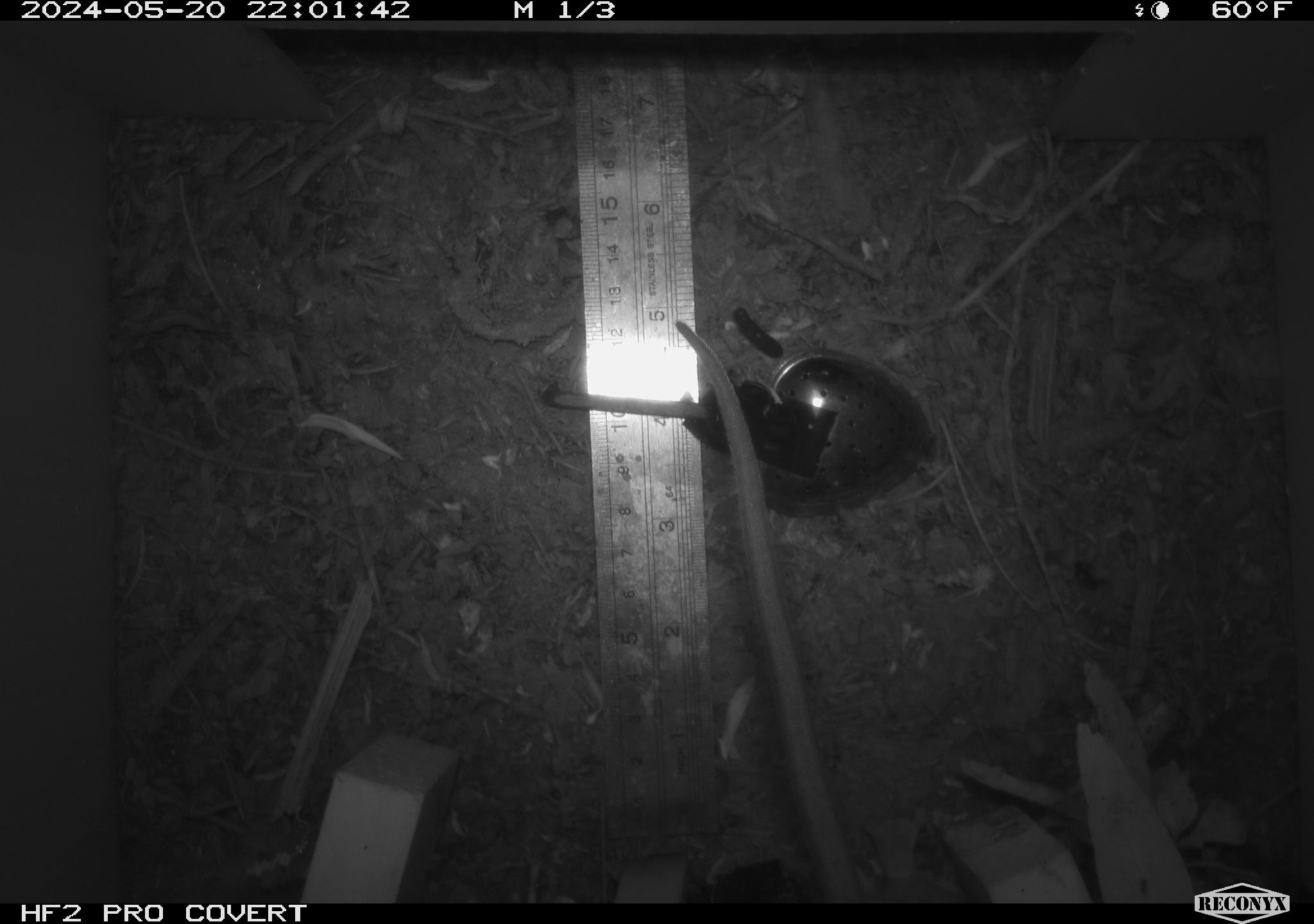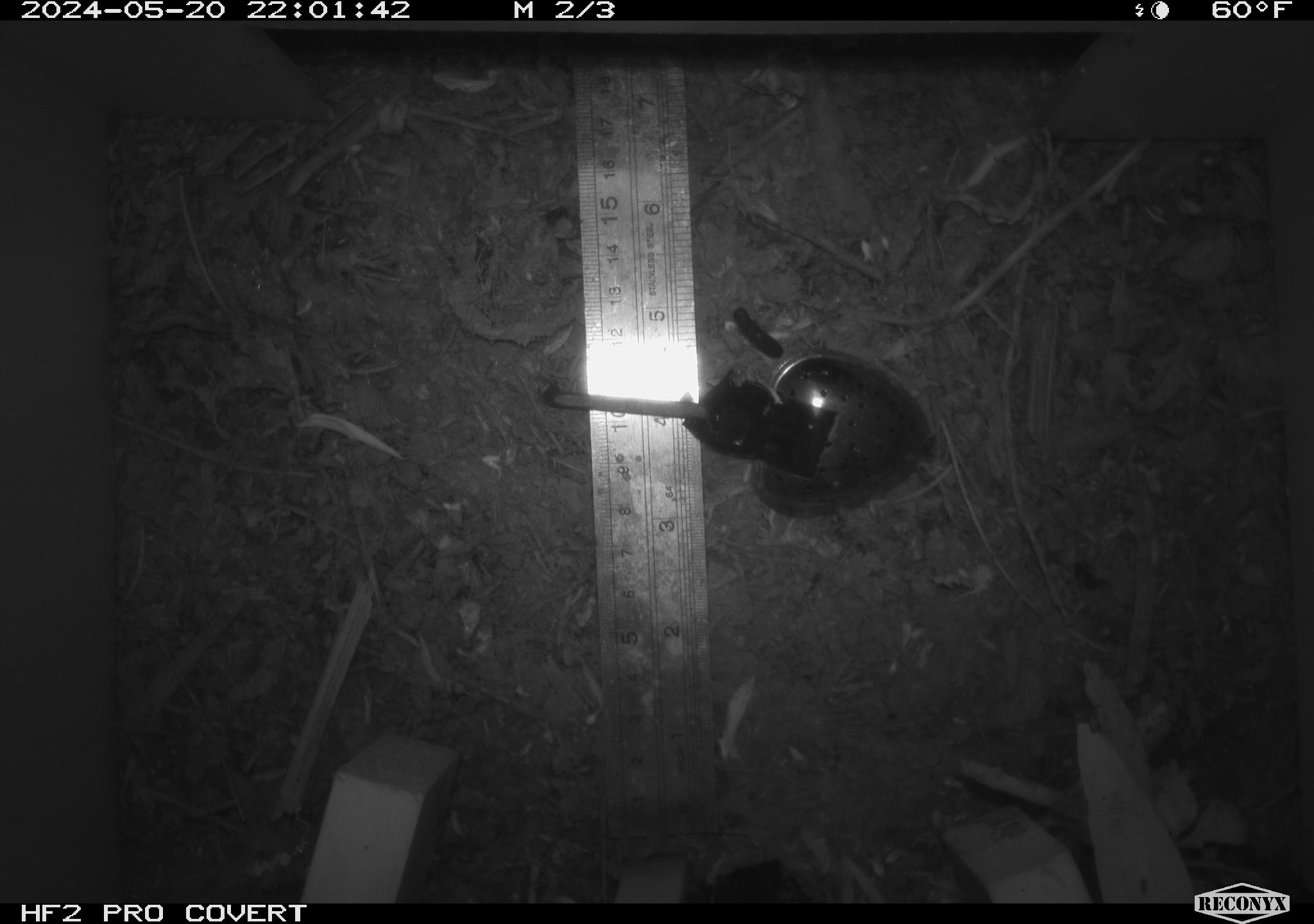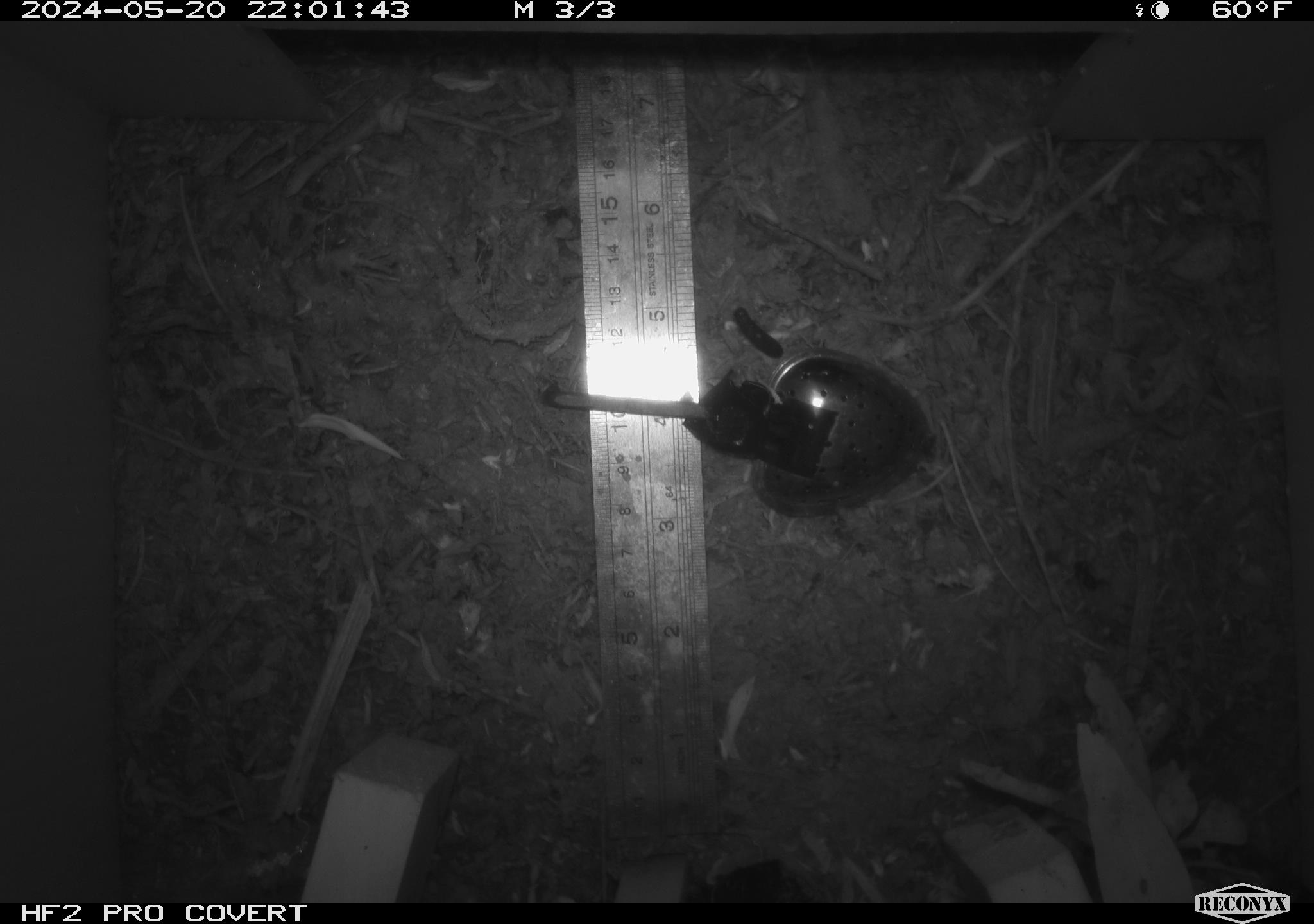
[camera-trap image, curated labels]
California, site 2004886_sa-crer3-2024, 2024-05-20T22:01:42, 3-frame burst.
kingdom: Animalia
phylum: Chordata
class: Mammalia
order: Rodentia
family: Muridae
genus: Rattus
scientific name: Rattus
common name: rat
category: rattus species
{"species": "rattus species (rat) (Rattus)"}